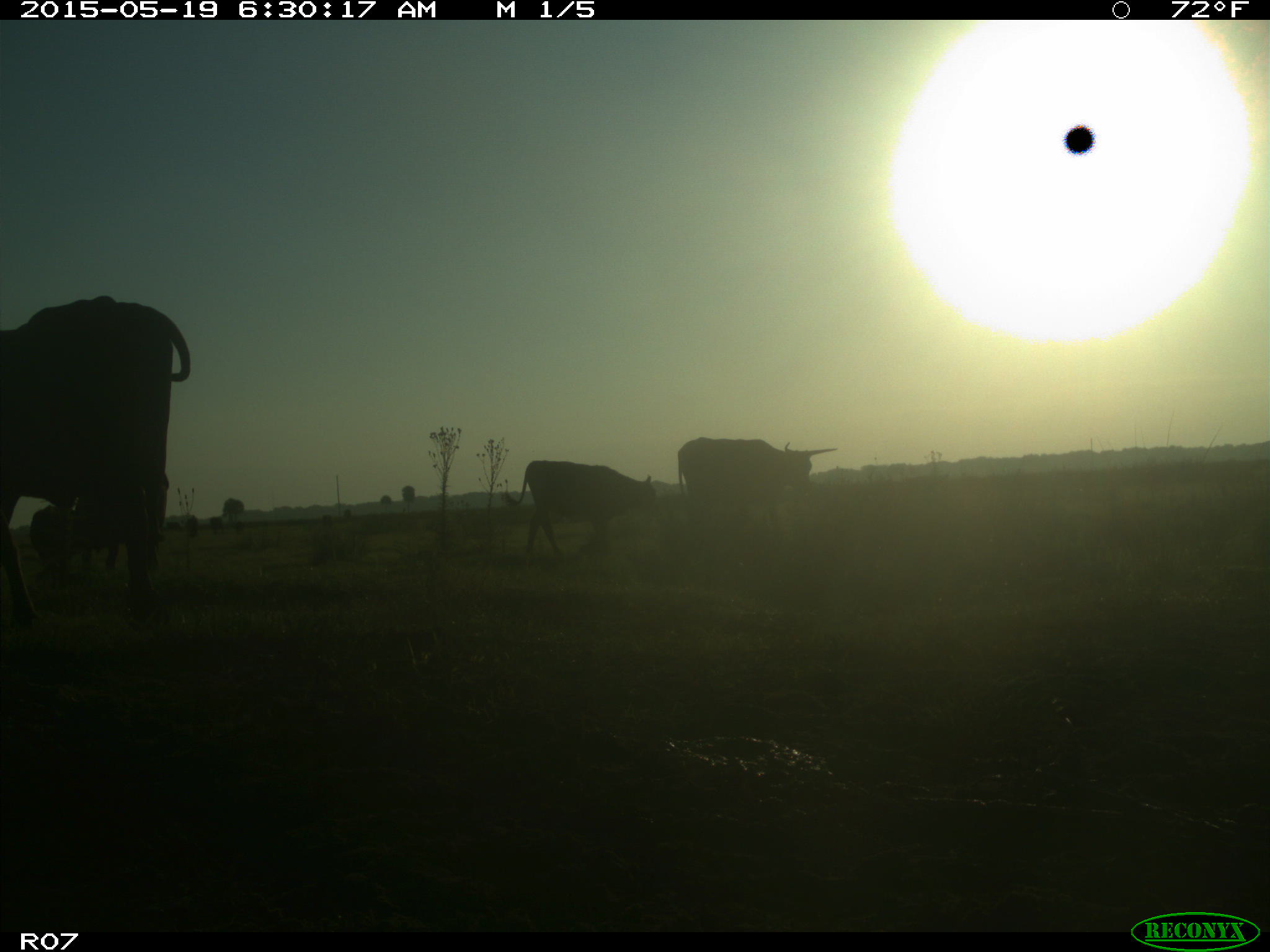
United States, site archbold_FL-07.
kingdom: Animalia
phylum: Chordata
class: Mammalia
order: Artiodactyla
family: Bovidae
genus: Bos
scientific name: Bos taurus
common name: domestic cow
Bos taurus (domestic cow).